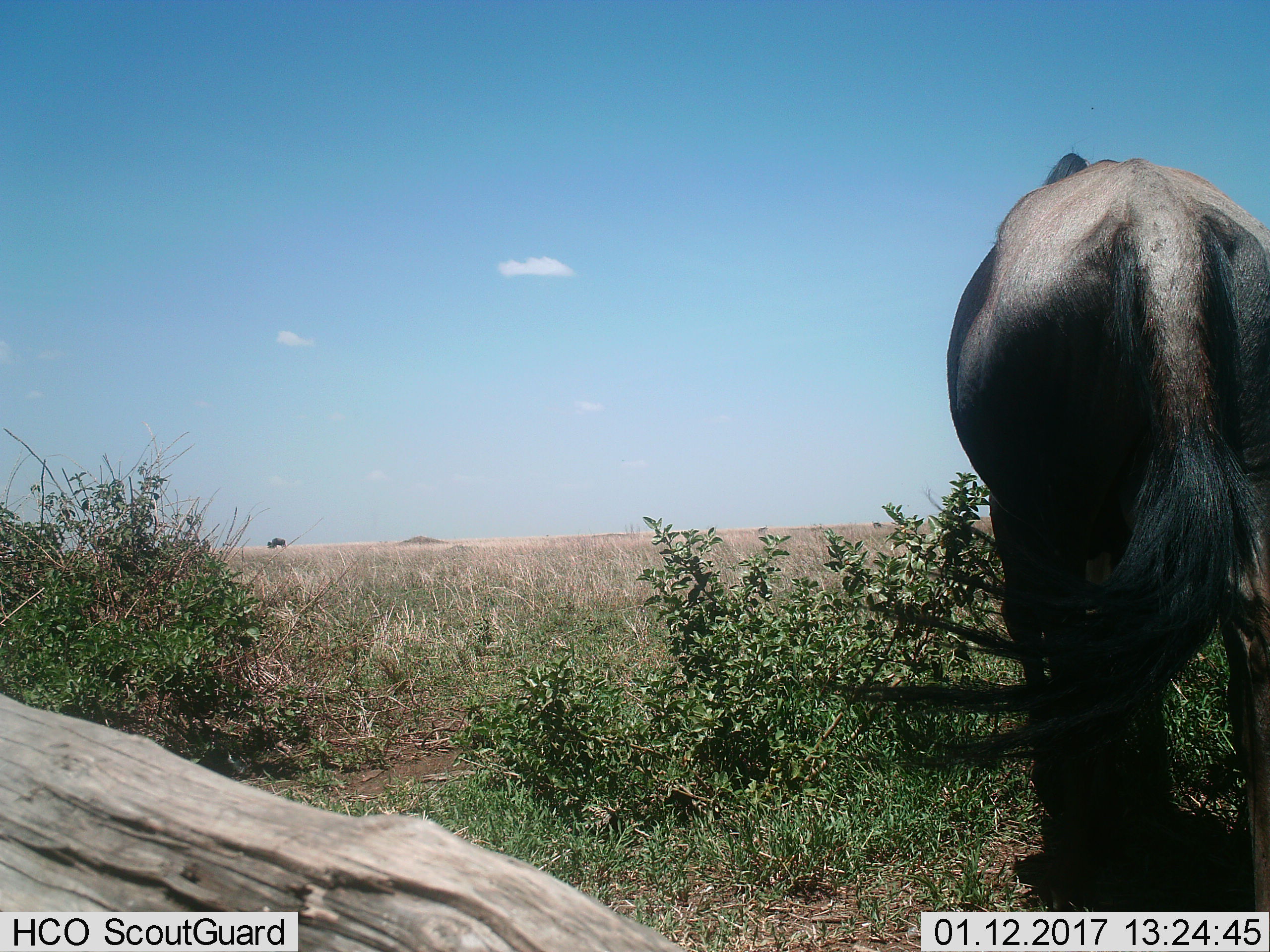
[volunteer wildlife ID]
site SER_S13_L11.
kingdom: Animalia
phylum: Chordata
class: Mammalia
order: Artiodactyla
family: Bovidae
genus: Connochaetes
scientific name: Connochaetes taurinus taurinus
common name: blue wildebeest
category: wildebeestblue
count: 1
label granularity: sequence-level